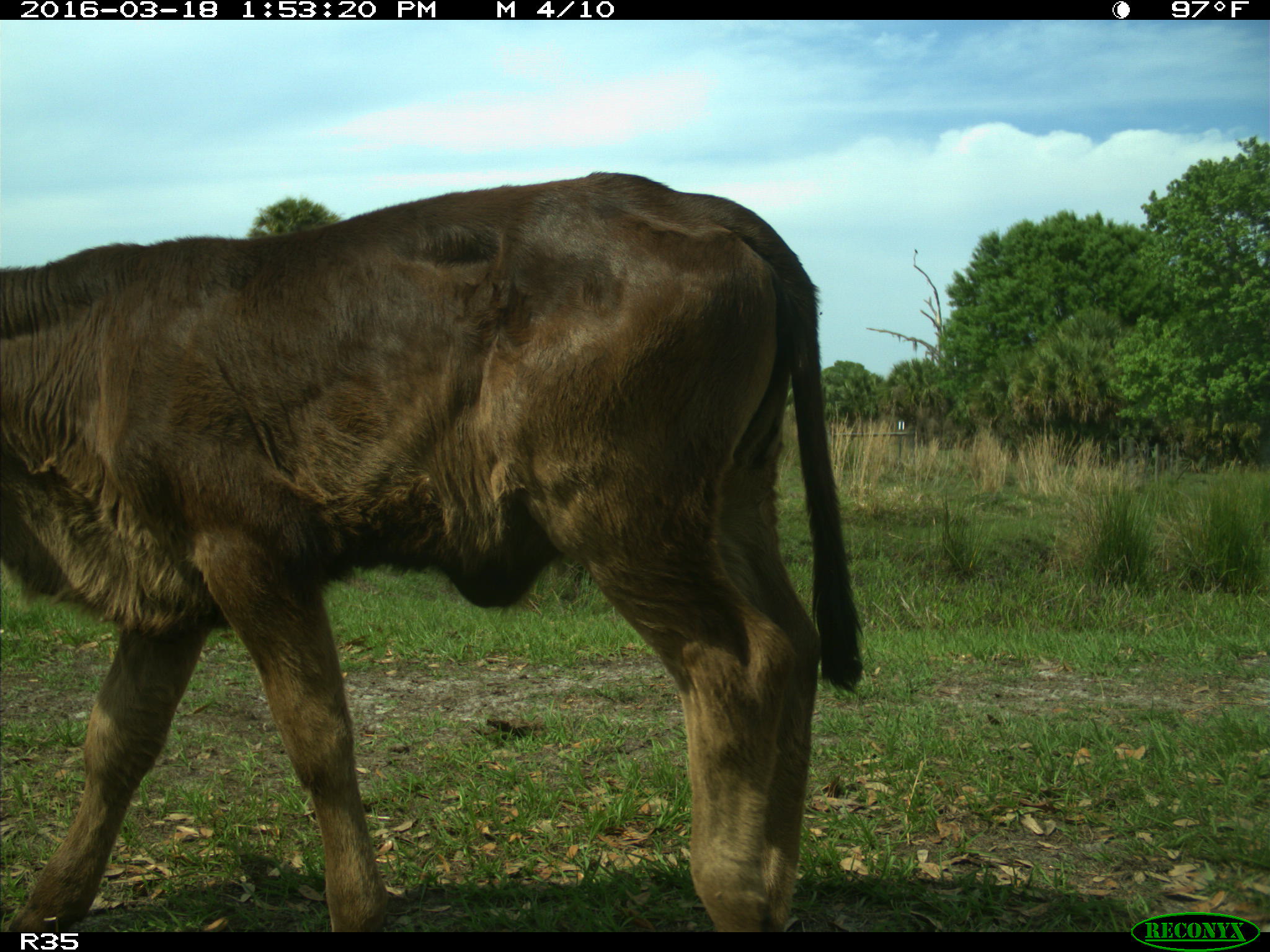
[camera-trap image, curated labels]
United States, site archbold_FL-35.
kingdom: Animalia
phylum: Chordata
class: Mammalia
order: Artiodactyla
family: Bovidae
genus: Bos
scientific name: Bos taurus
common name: domestic cow